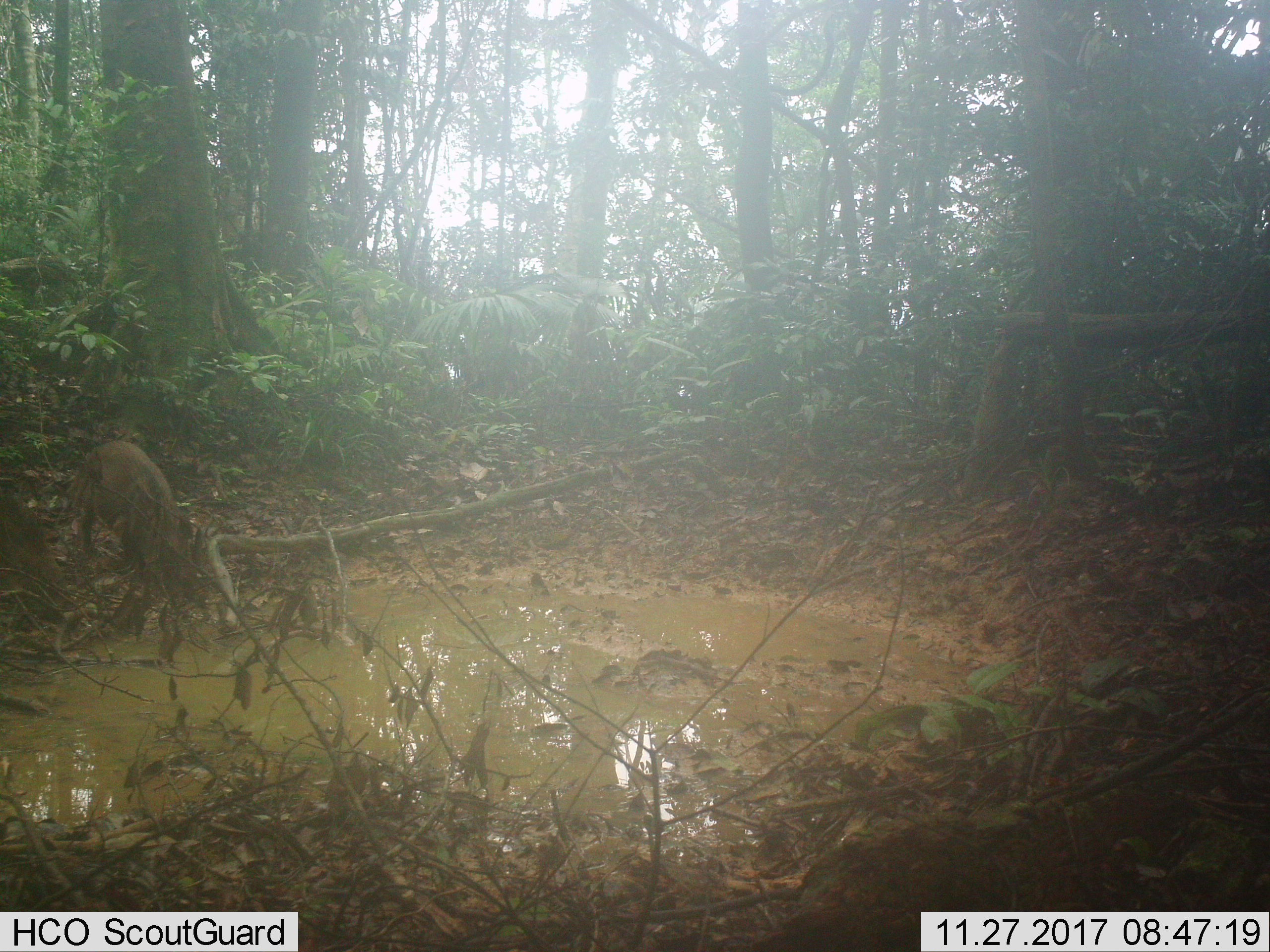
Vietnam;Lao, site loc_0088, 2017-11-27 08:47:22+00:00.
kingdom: Animalia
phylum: Chordata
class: Mammalia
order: Artiodactyla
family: Suidae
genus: Sus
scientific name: Sus scrofa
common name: eurasian wild pig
Eurasian wild pig (Sus scrofa). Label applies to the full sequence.